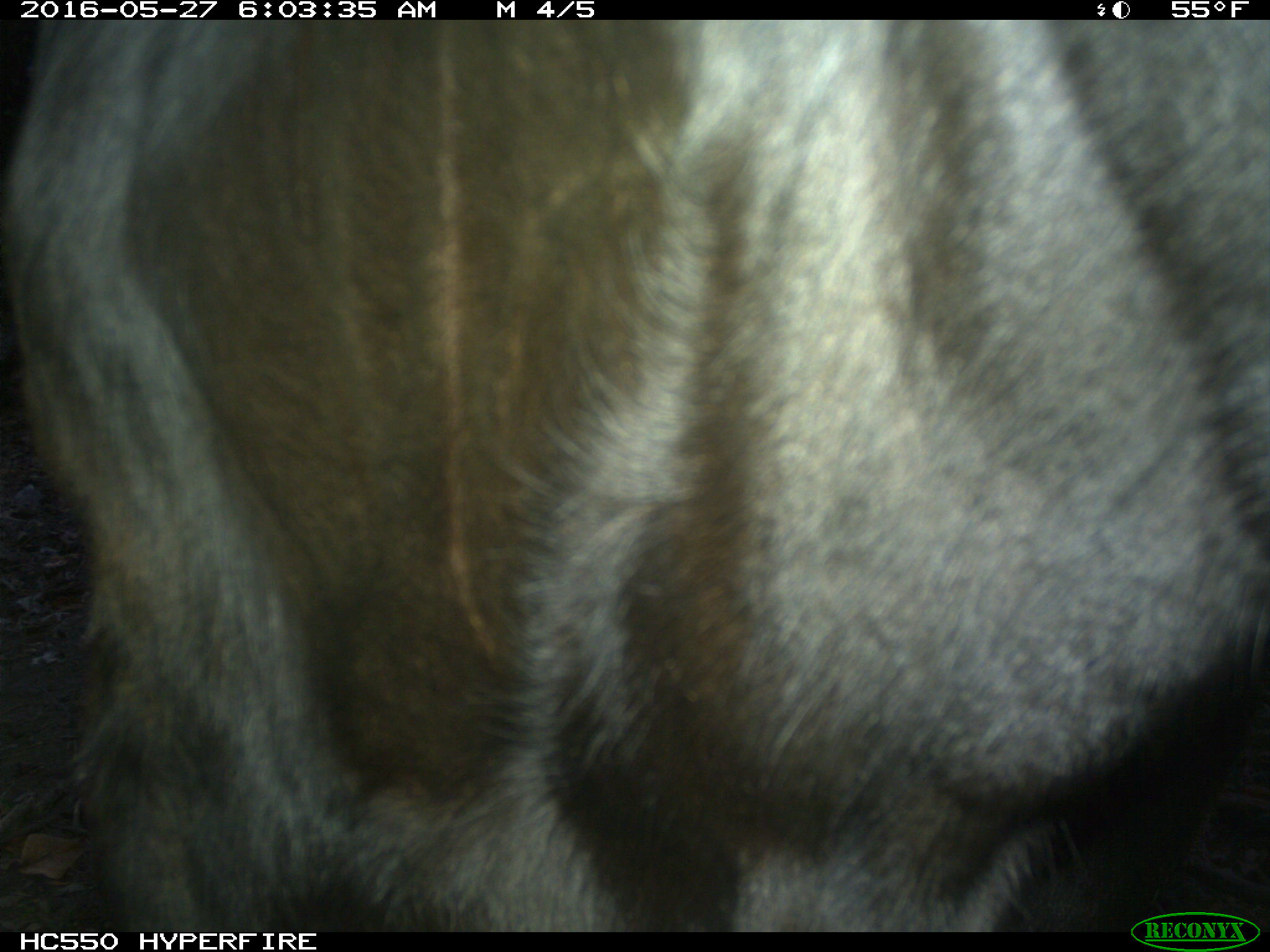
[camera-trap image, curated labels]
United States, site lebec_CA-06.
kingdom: Animalia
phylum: Chordata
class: Mammalia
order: Artiodactyla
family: Bovidae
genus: Bos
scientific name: Bos taurus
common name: domestic cow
Bos taurus (domestic cow).